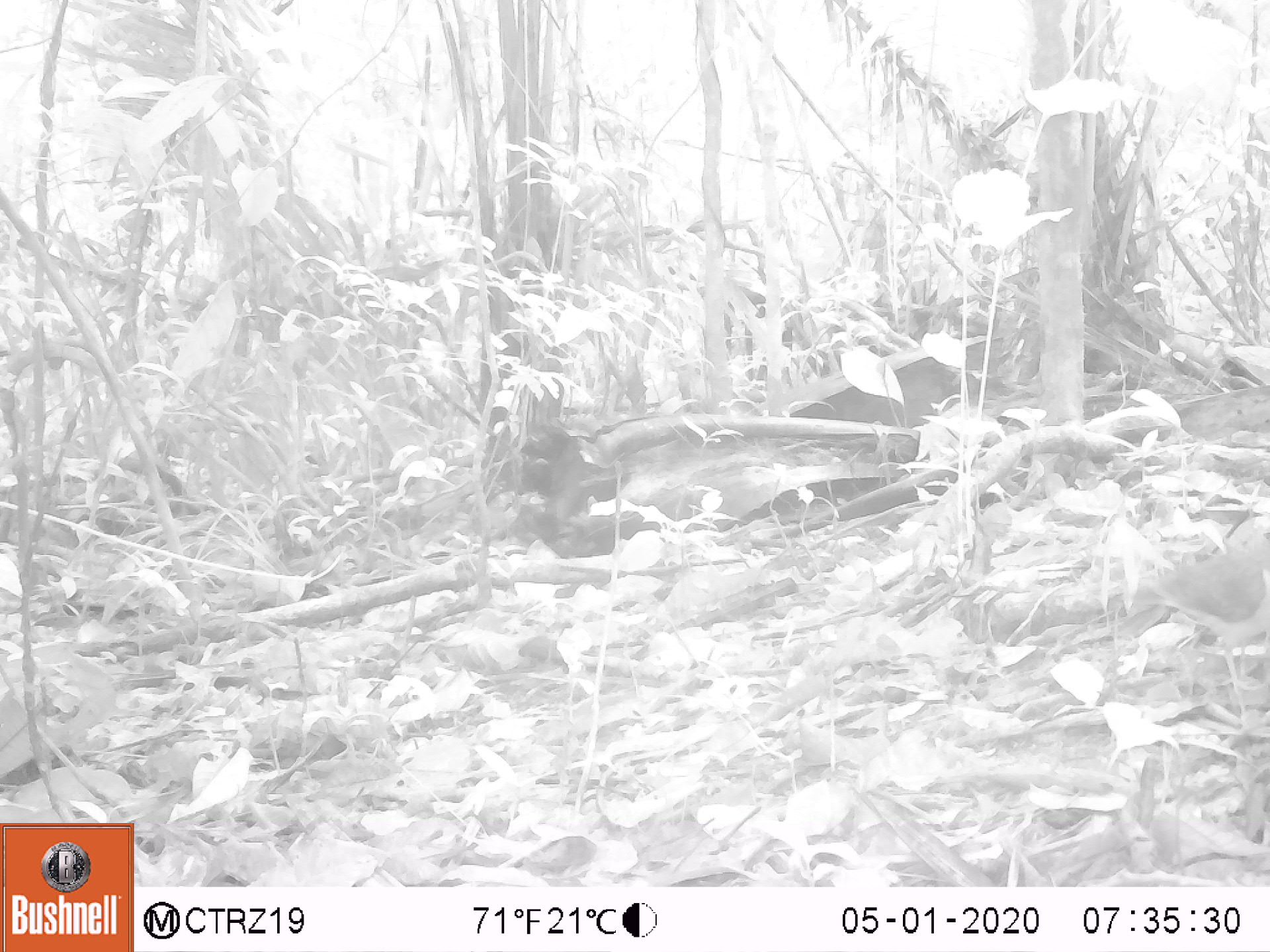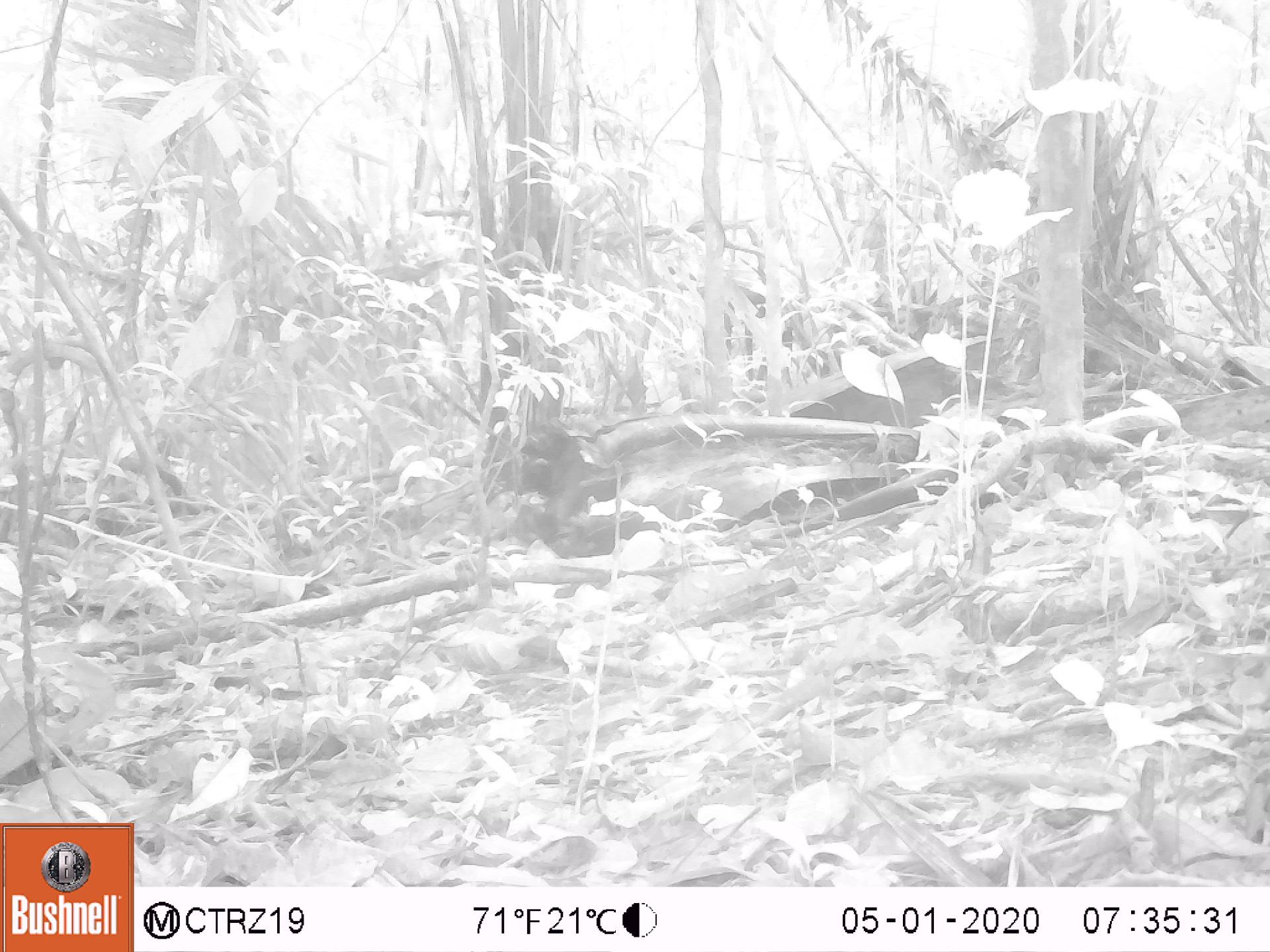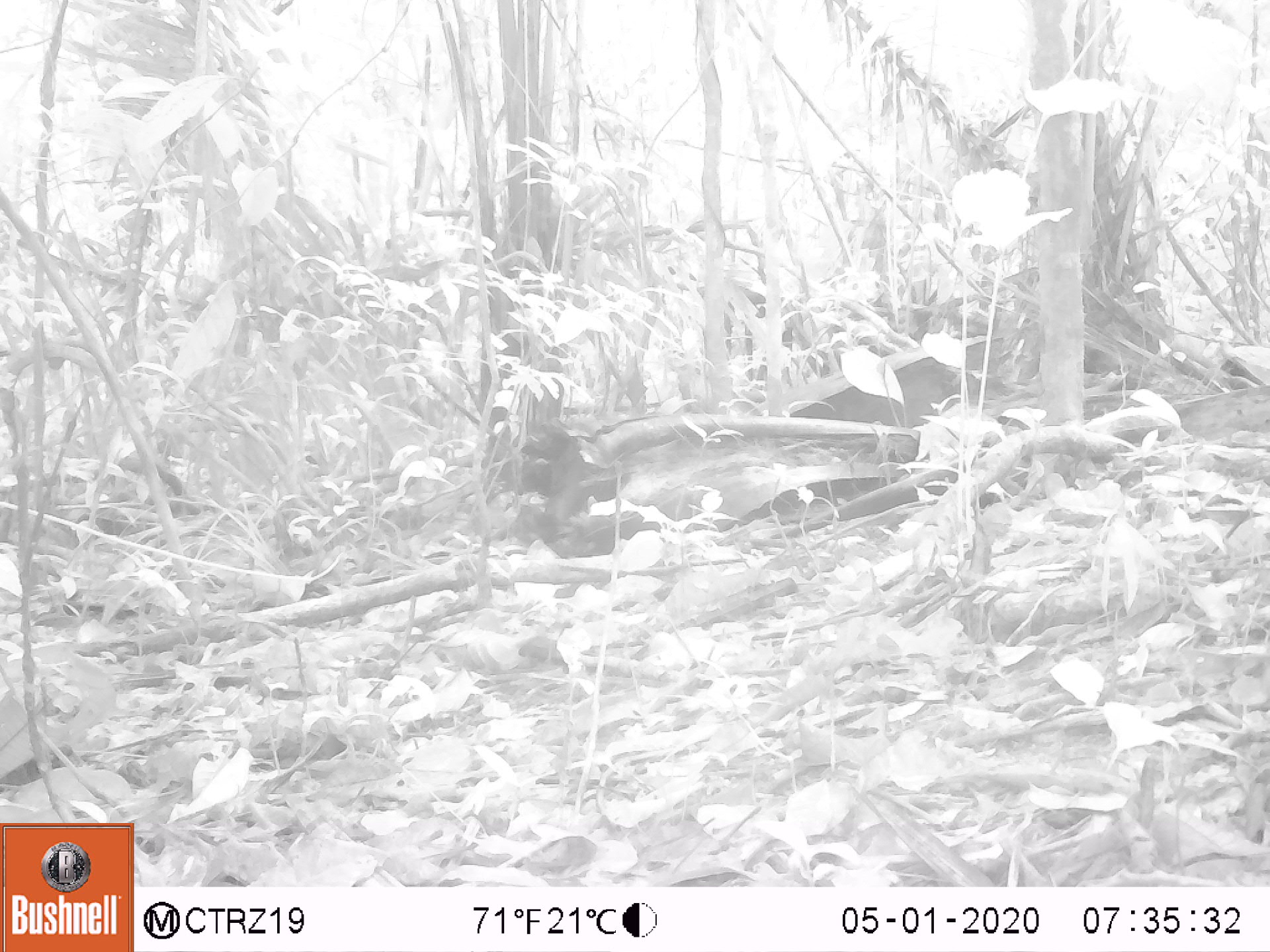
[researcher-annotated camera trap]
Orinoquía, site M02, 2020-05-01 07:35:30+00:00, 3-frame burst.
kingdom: Animalia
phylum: Chordata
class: Aves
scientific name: Aves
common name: bird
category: unknown bird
Unknown bird (bird) (Aves).